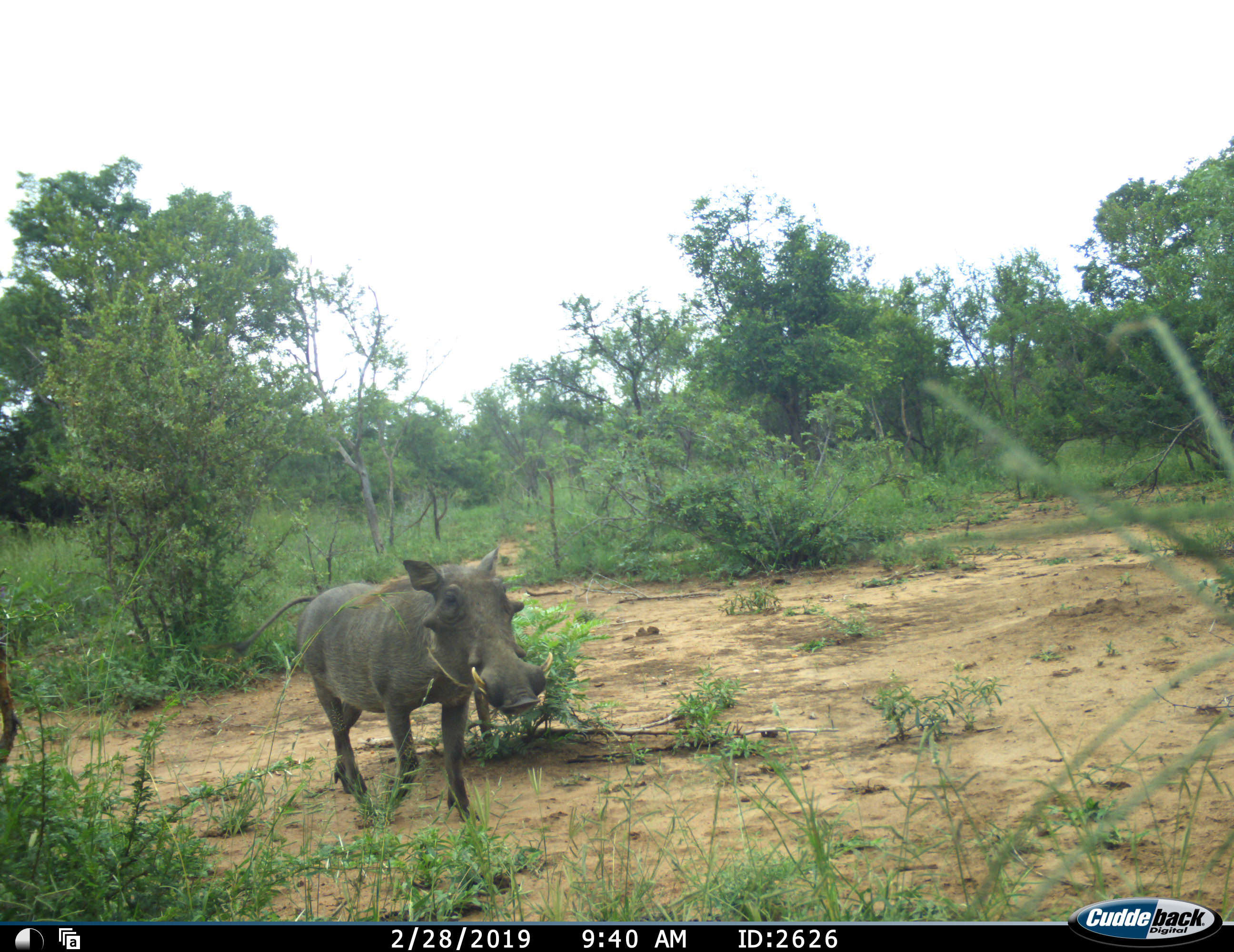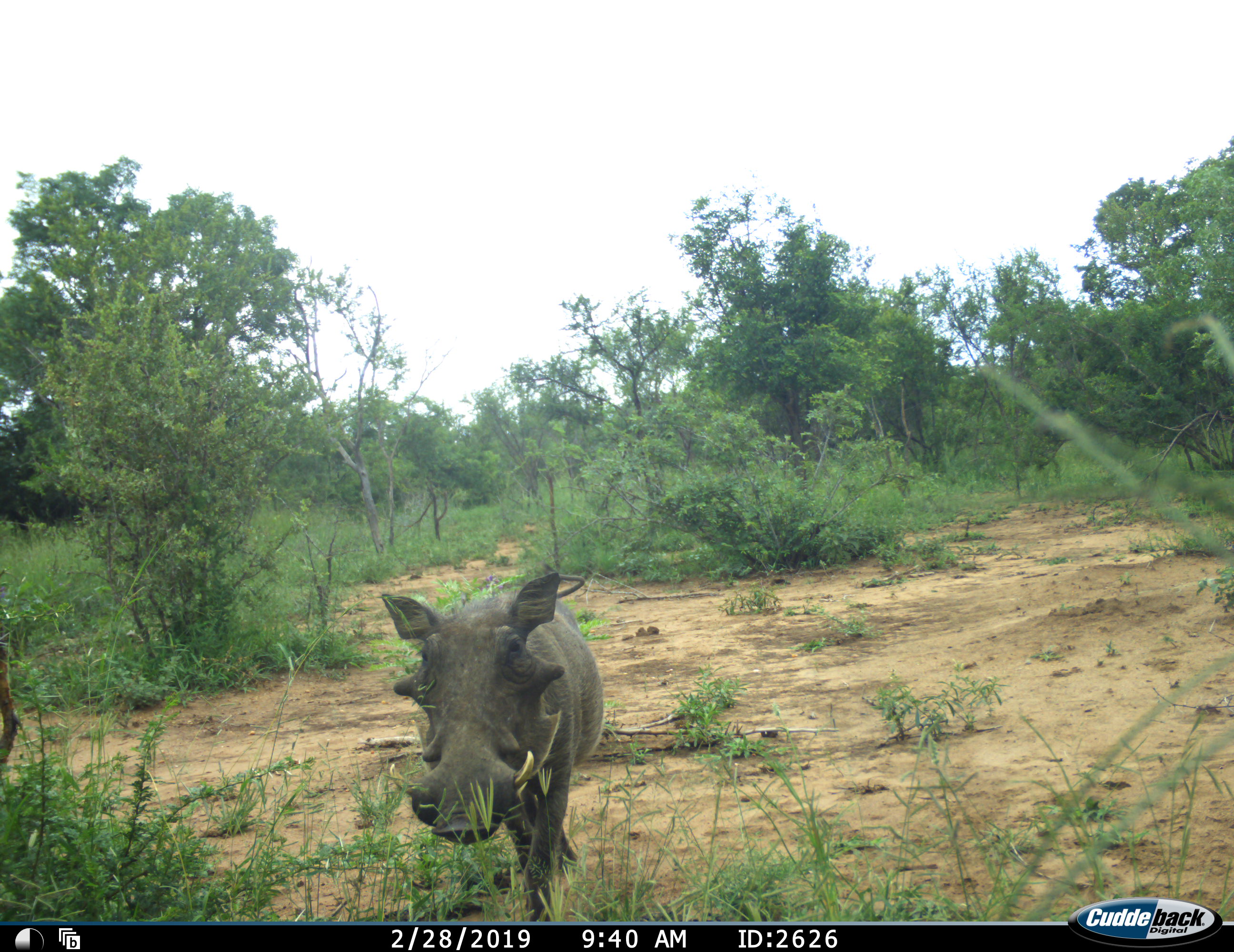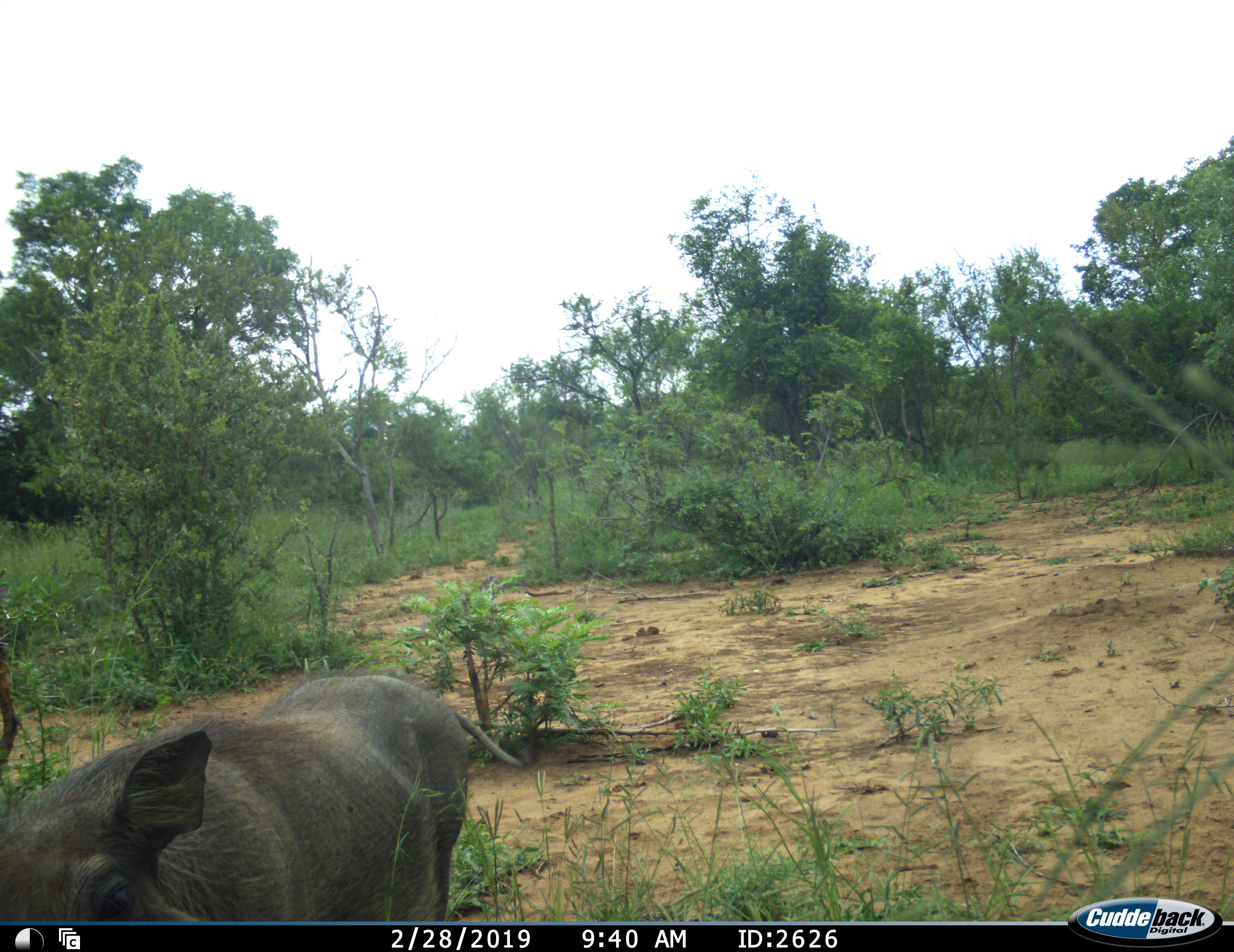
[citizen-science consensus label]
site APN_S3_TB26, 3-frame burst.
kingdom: Animalia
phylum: Chordata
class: Mammalia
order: Artiodactyla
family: Suidae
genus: Phacochoerus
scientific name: Phacochoerus africanus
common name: warthog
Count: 1.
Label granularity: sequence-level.